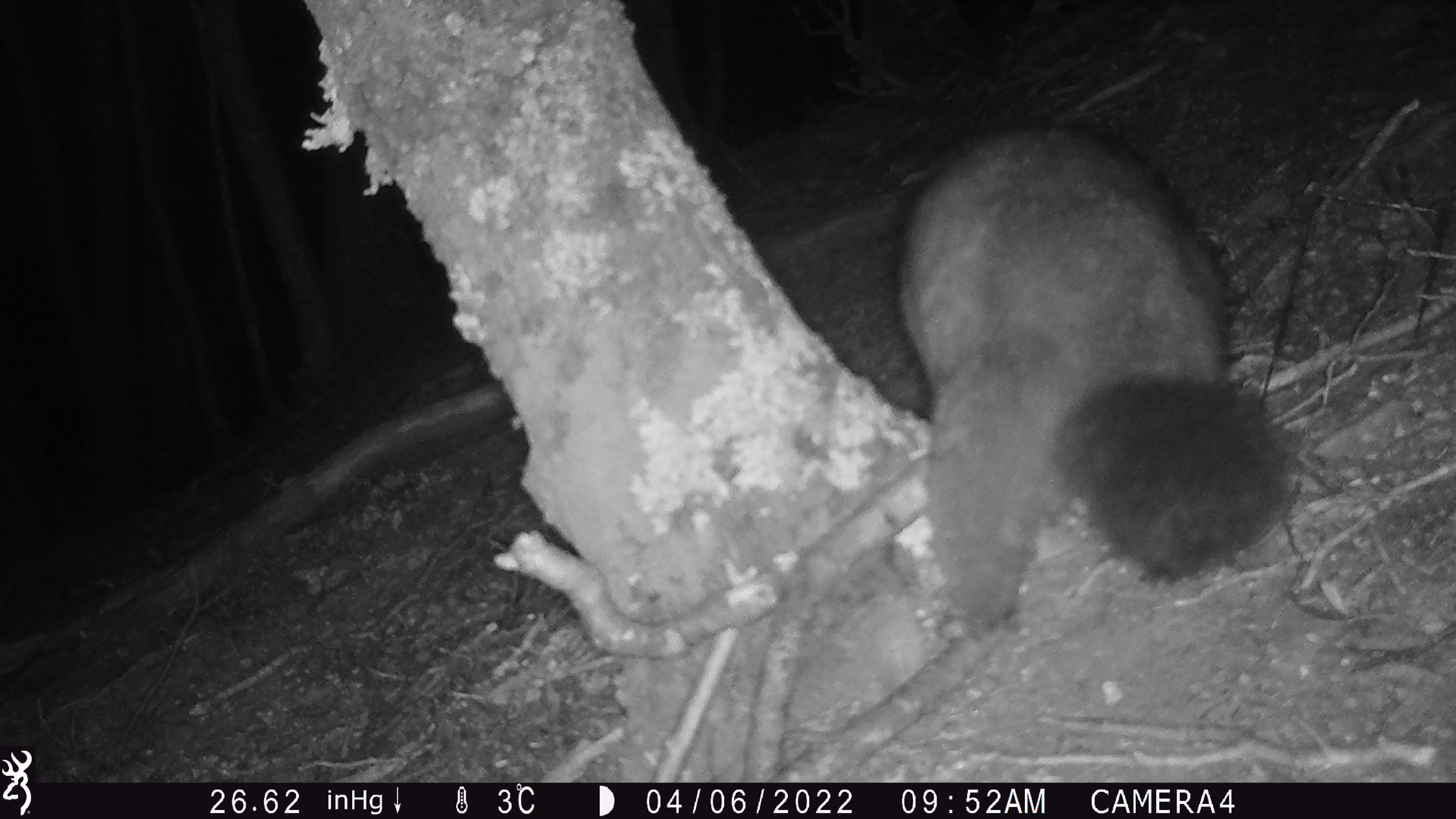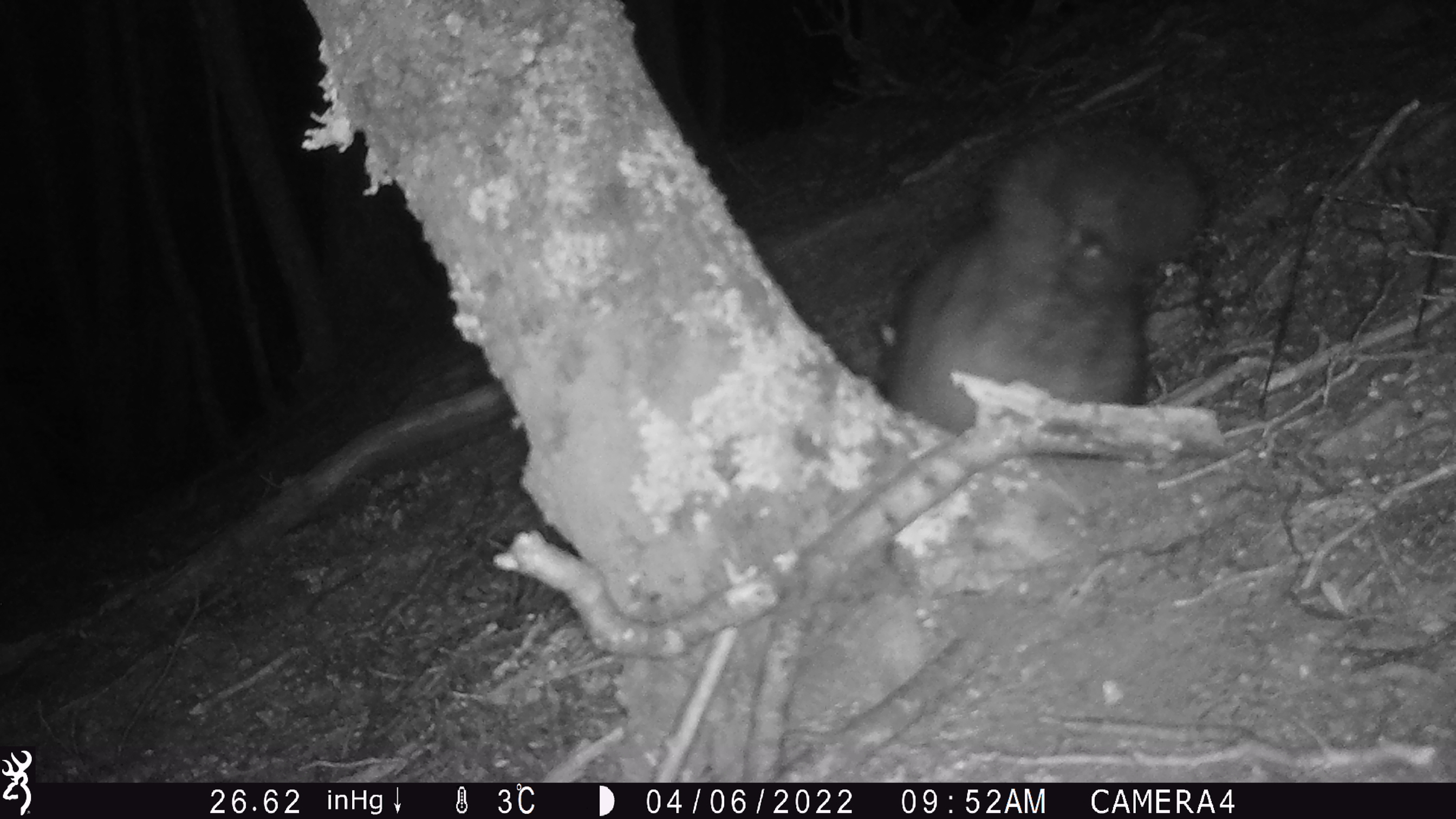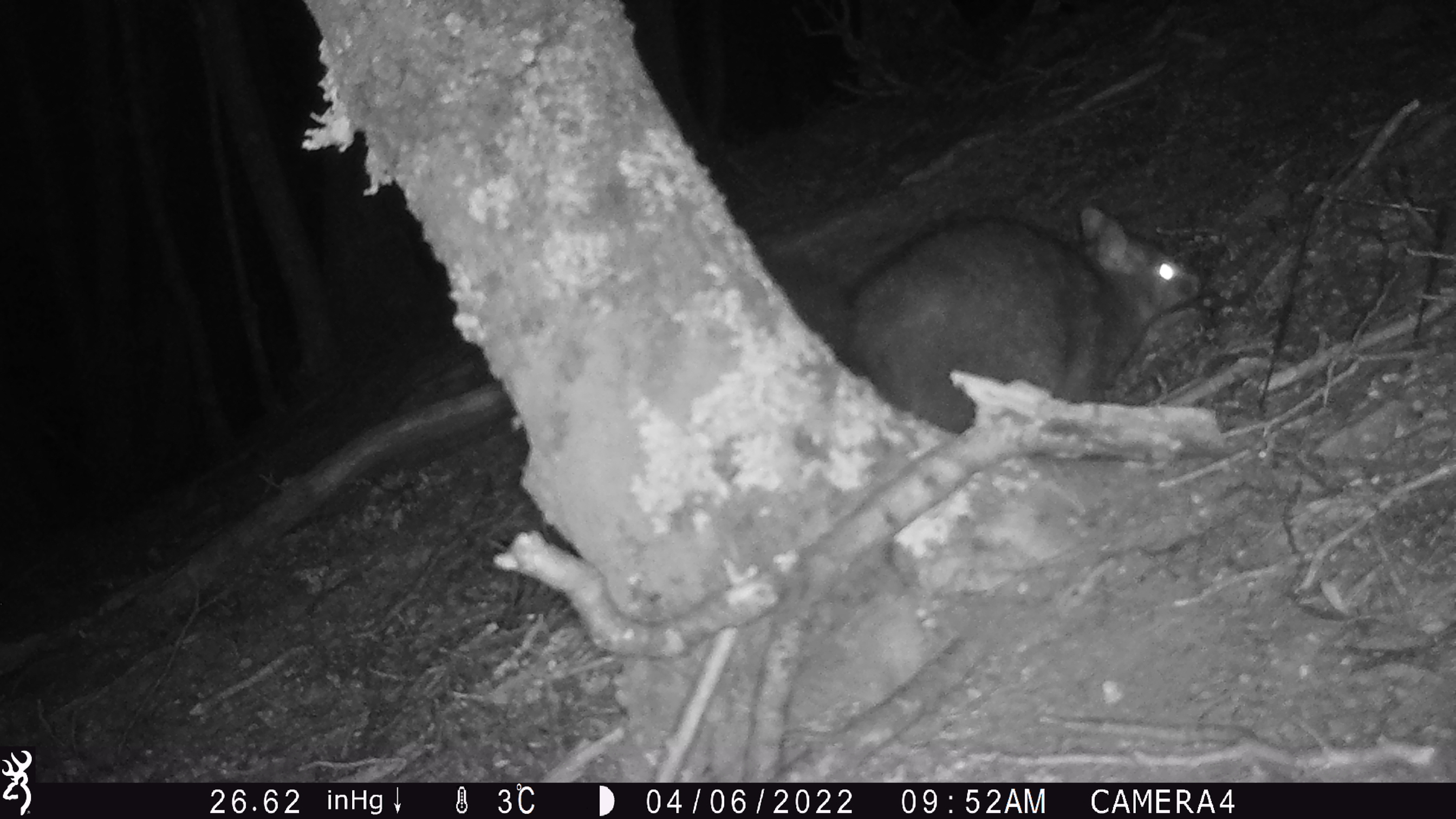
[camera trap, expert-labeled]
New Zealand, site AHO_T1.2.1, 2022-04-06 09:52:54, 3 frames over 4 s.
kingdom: Animalia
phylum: Chordata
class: Mammalia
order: Diprotodontia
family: Phalangeridae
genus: Trichosurus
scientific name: Trichosurus vulpecula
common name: common brushtail possum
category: possum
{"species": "possum (common brushtail possum) (Trichosurus vulpecula)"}